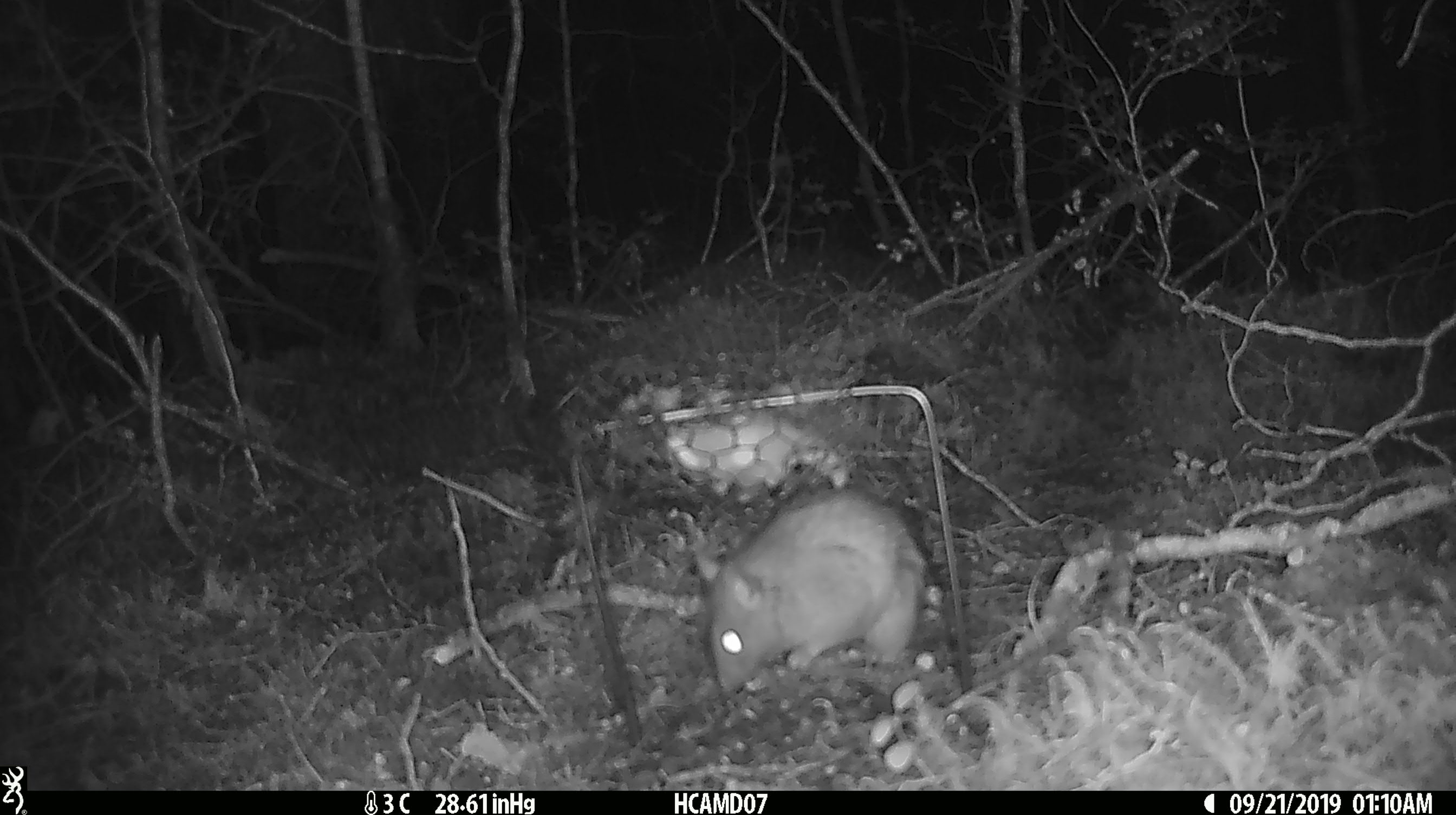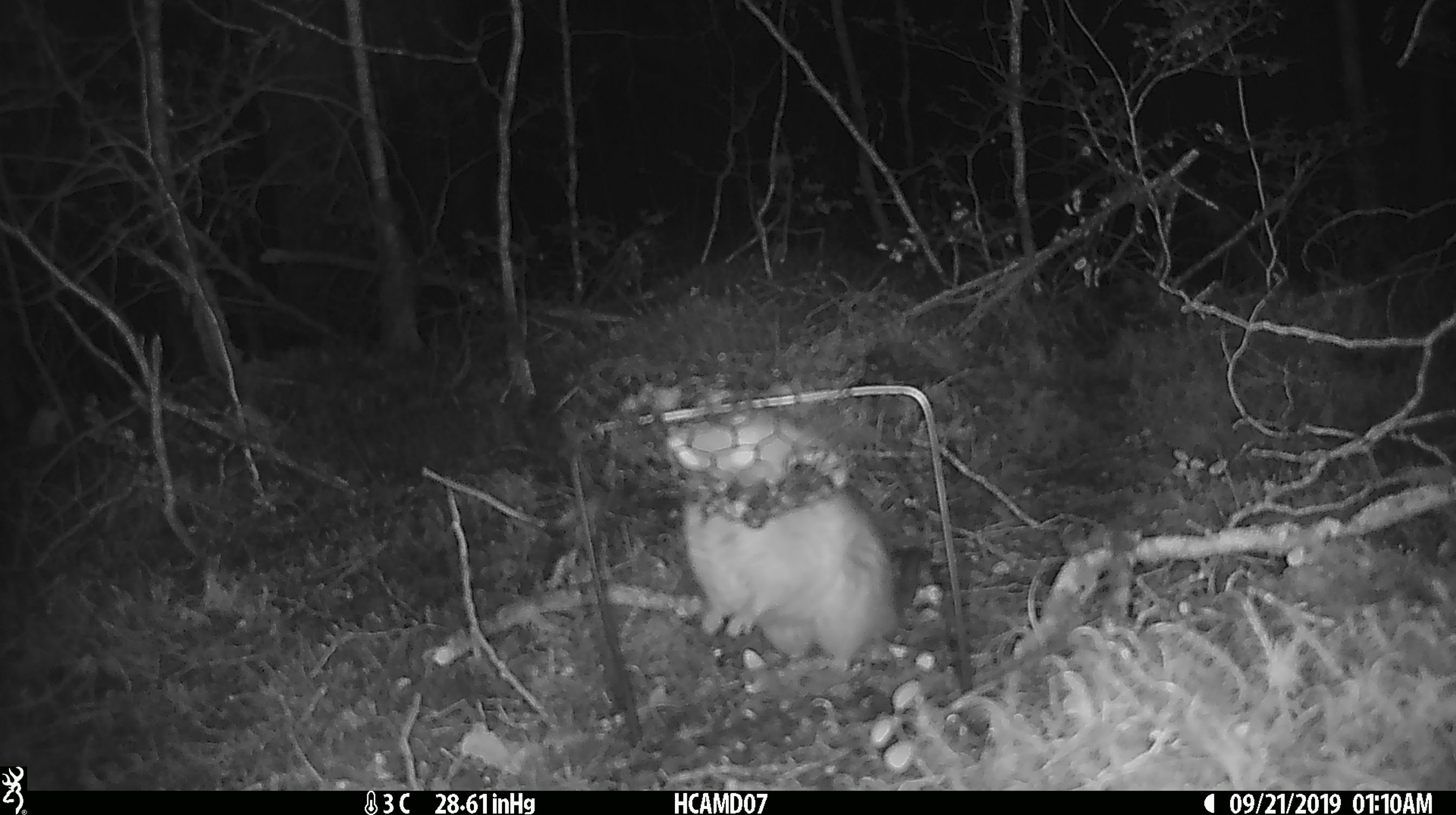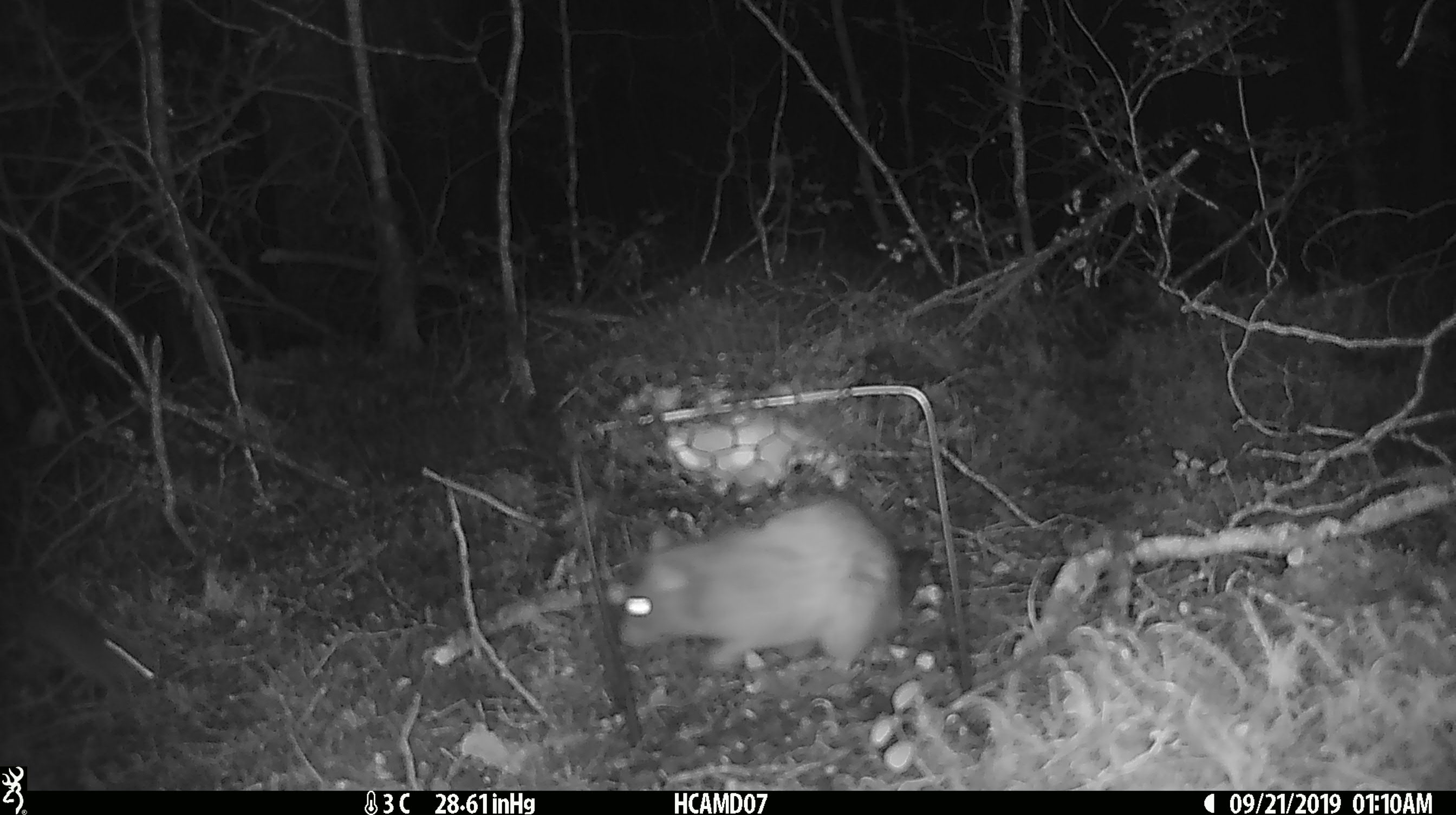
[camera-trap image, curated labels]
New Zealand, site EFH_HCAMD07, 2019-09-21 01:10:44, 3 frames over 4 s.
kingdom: Animalia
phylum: Chordata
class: Mammalia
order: Rodentia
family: Muridae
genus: Rattus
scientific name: Rattus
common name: rat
Rat (Rattus).